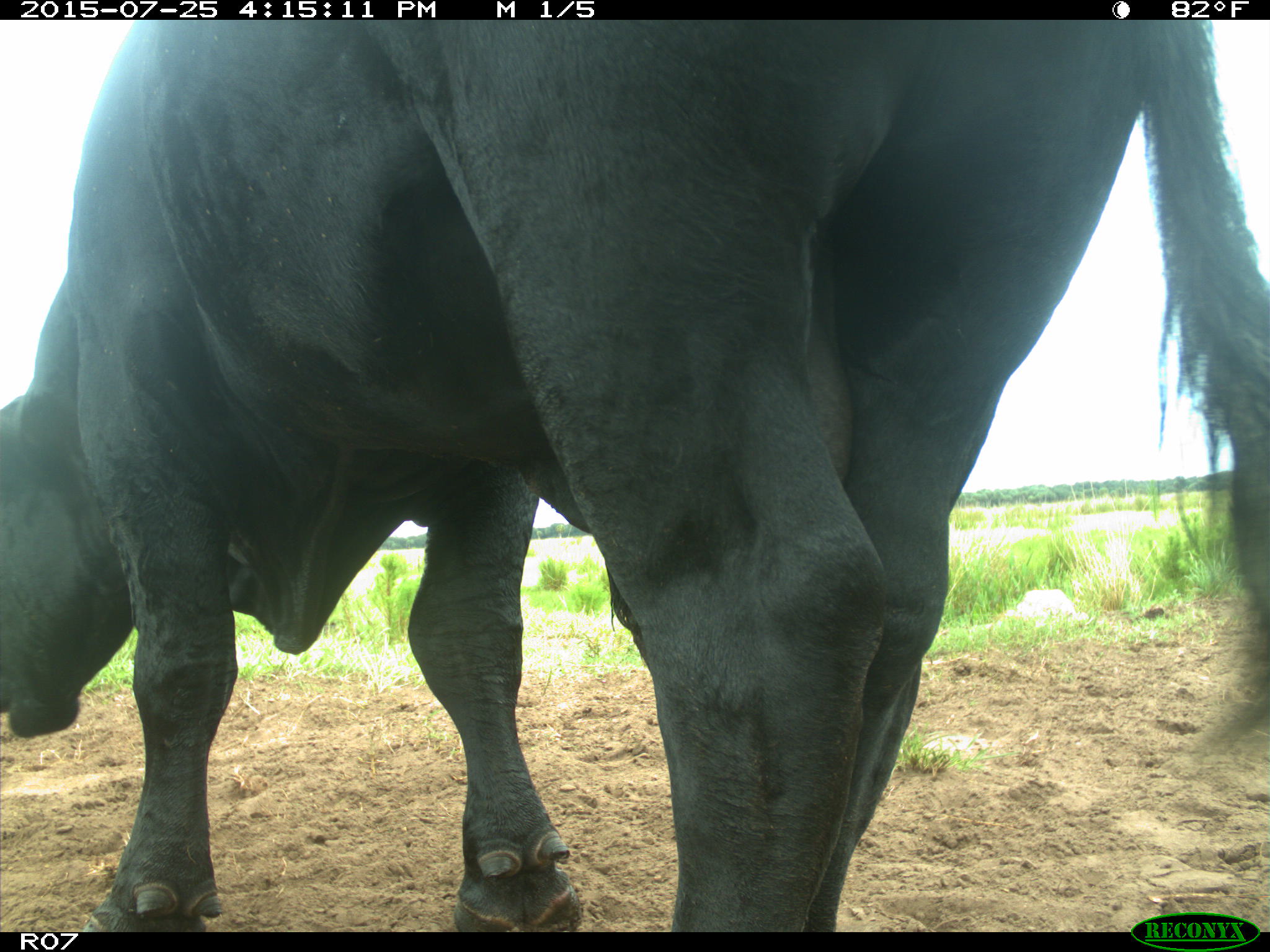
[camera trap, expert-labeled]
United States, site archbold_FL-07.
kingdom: Animalia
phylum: Chordata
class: Mammalia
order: Artiodactyla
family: Bovidae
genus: Bos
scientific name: Bos taurus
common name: domestic cow